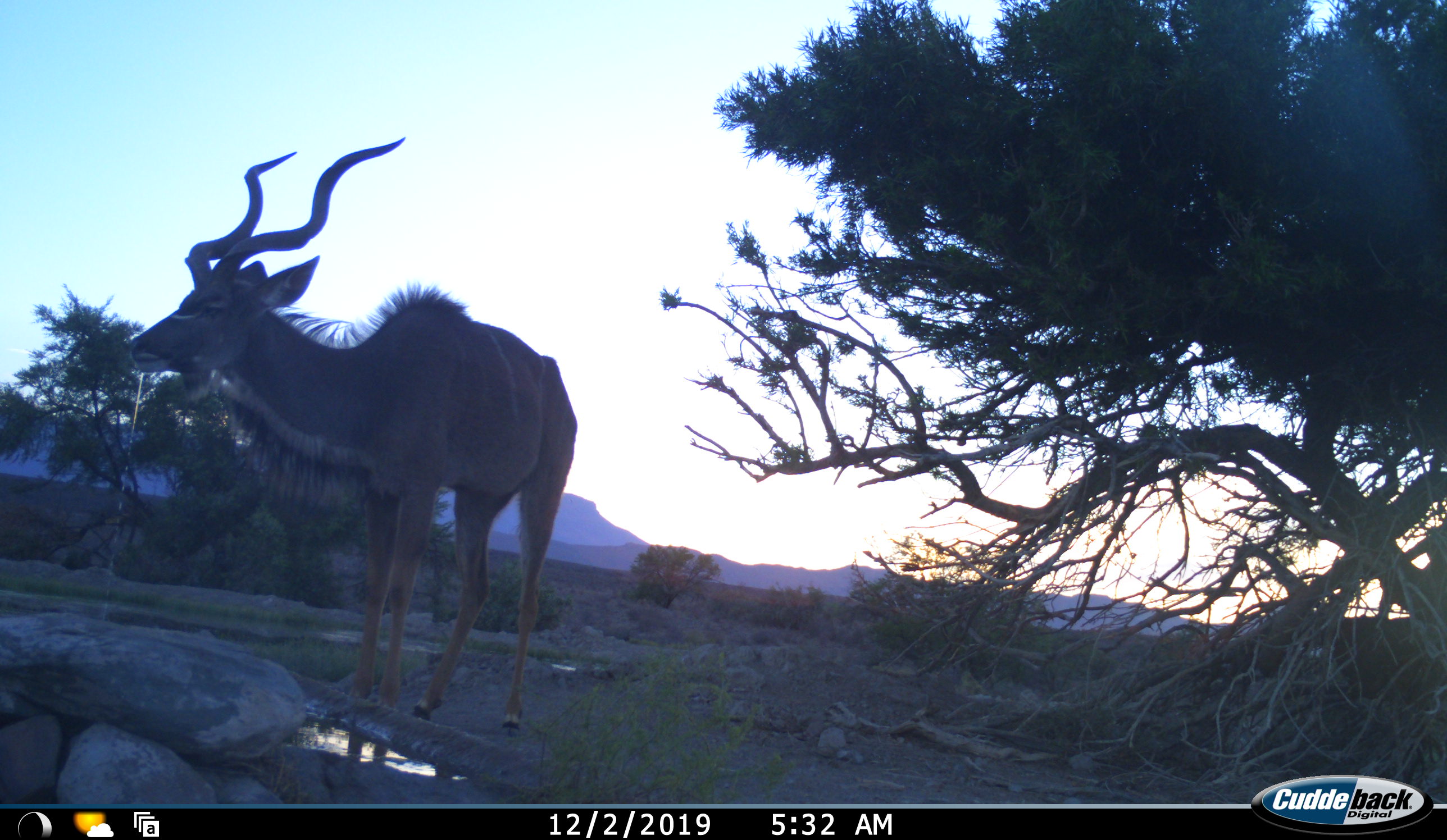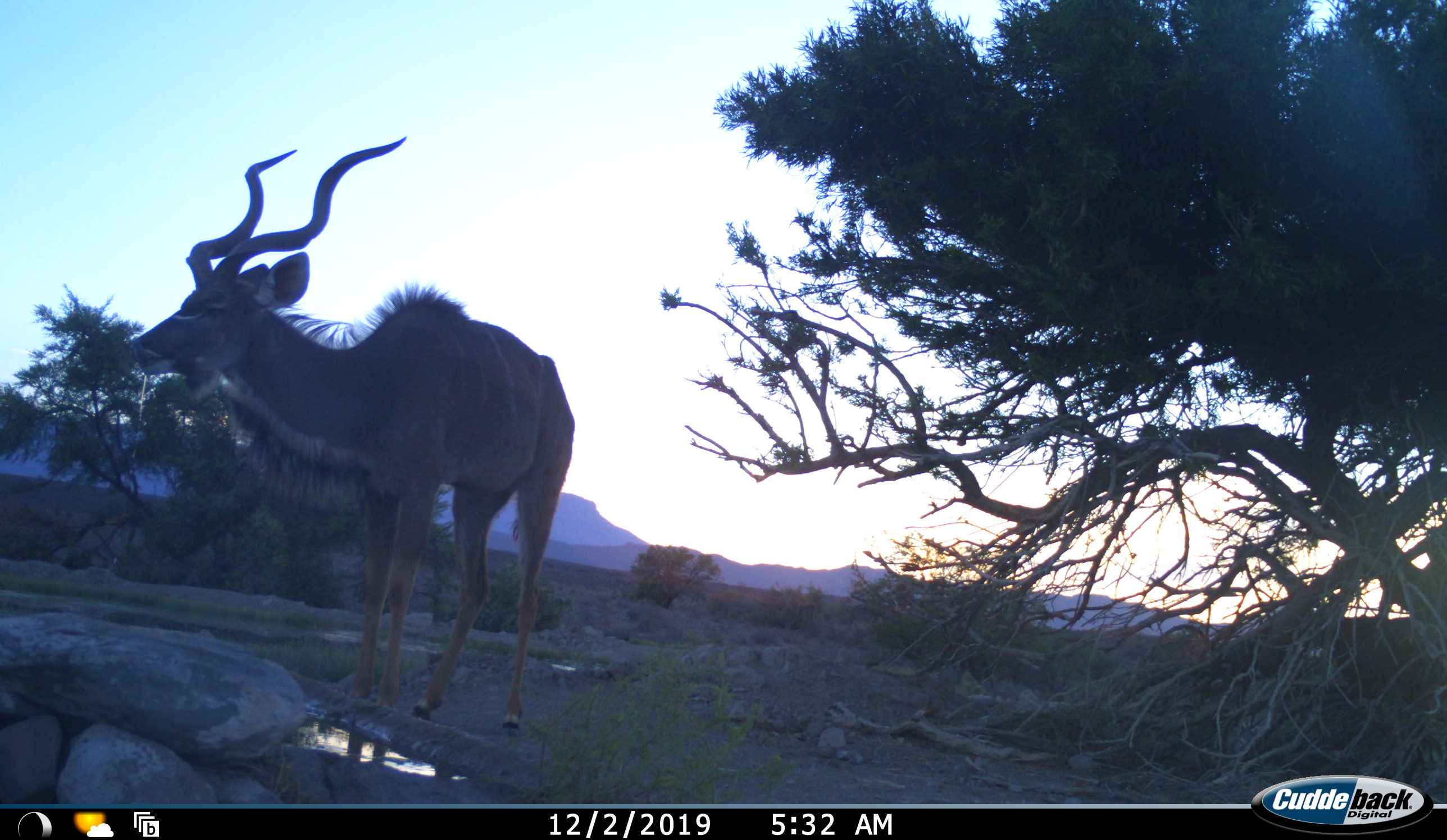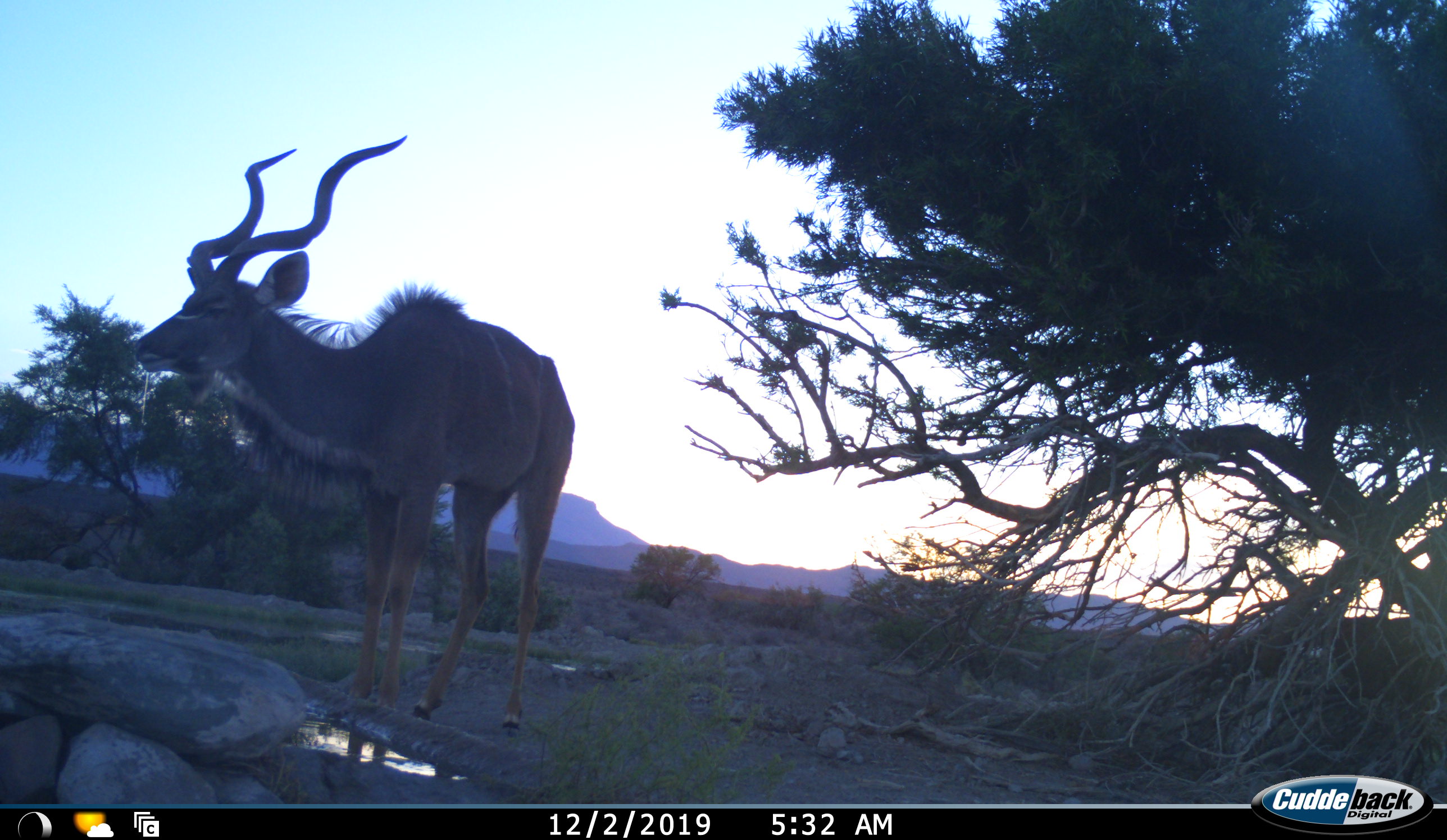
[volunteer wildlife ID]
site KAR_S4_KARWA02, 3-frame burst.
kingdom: Animalia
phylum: Chordata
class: Mammalia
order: Artiodactyla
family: Bovidae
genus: Tragelaphus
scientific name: Tragelaphus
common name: kudu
Kudu (Tragelaphus), count 1. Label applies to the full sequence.